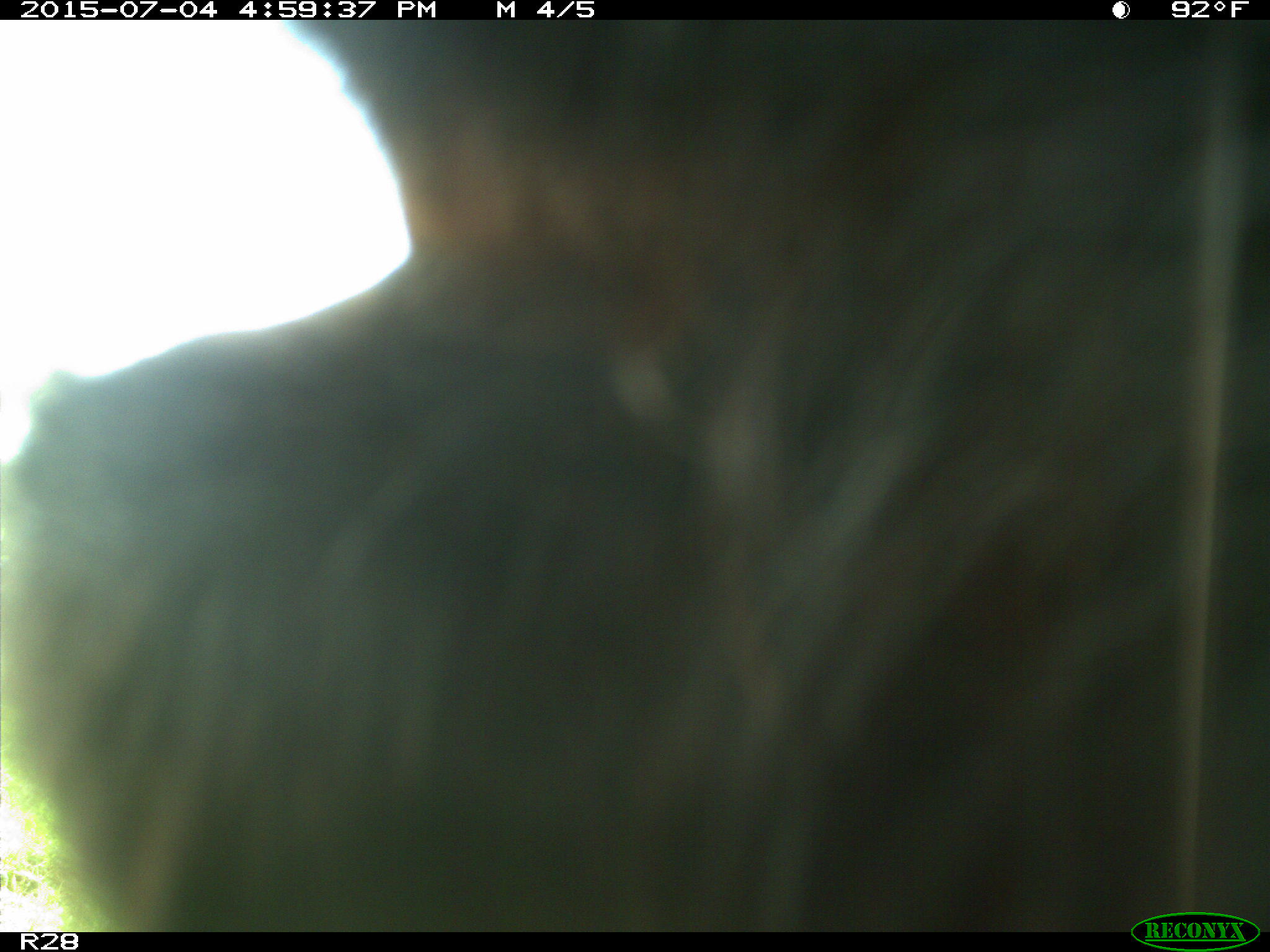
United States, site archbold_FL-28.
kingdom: Animalia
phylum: Chordata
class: Mammalia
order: Artiodactyla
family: Bovidae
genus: Bos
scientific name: Bos taurus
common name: domestic cow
Bos taurus (domestic cow).